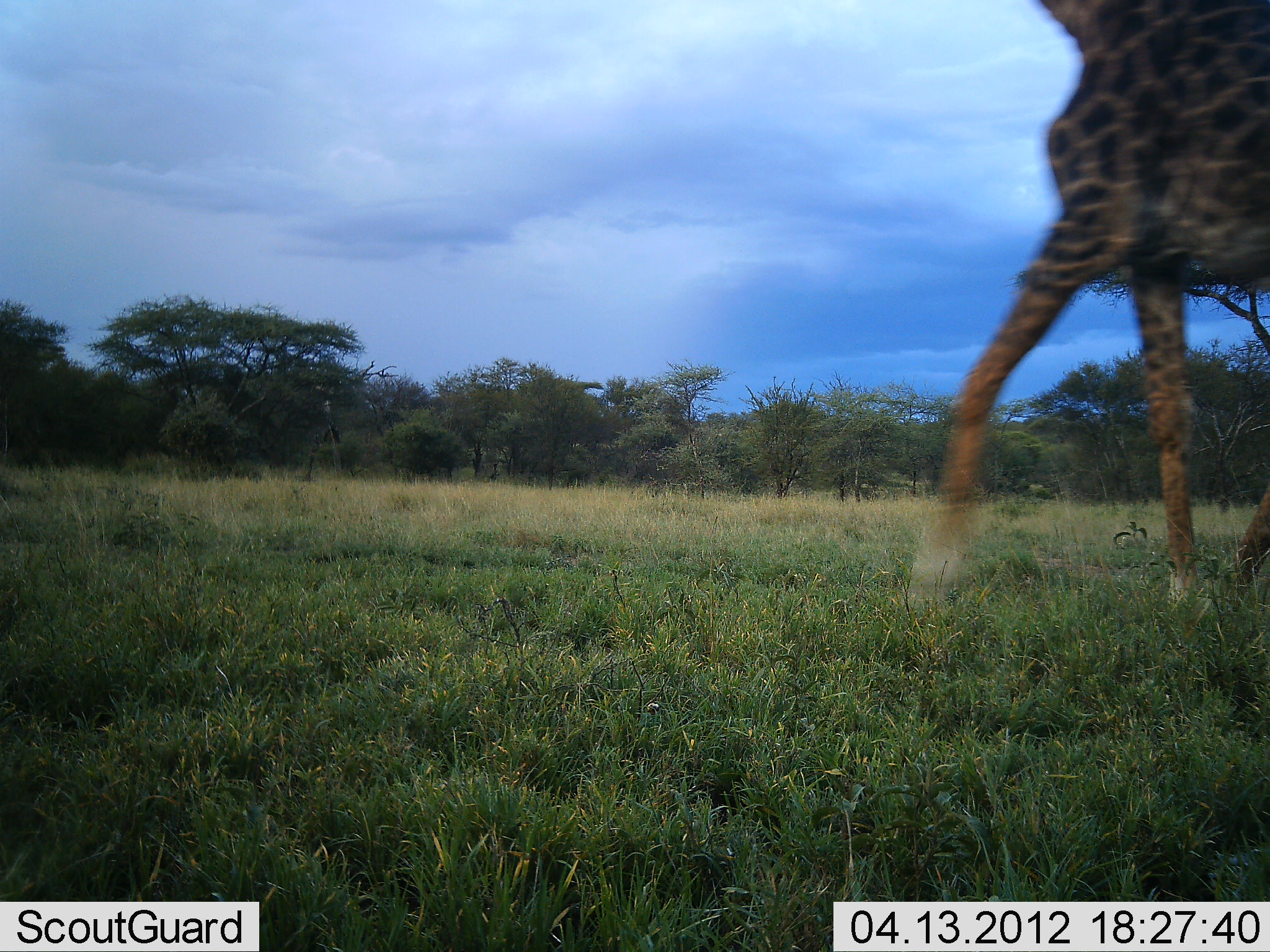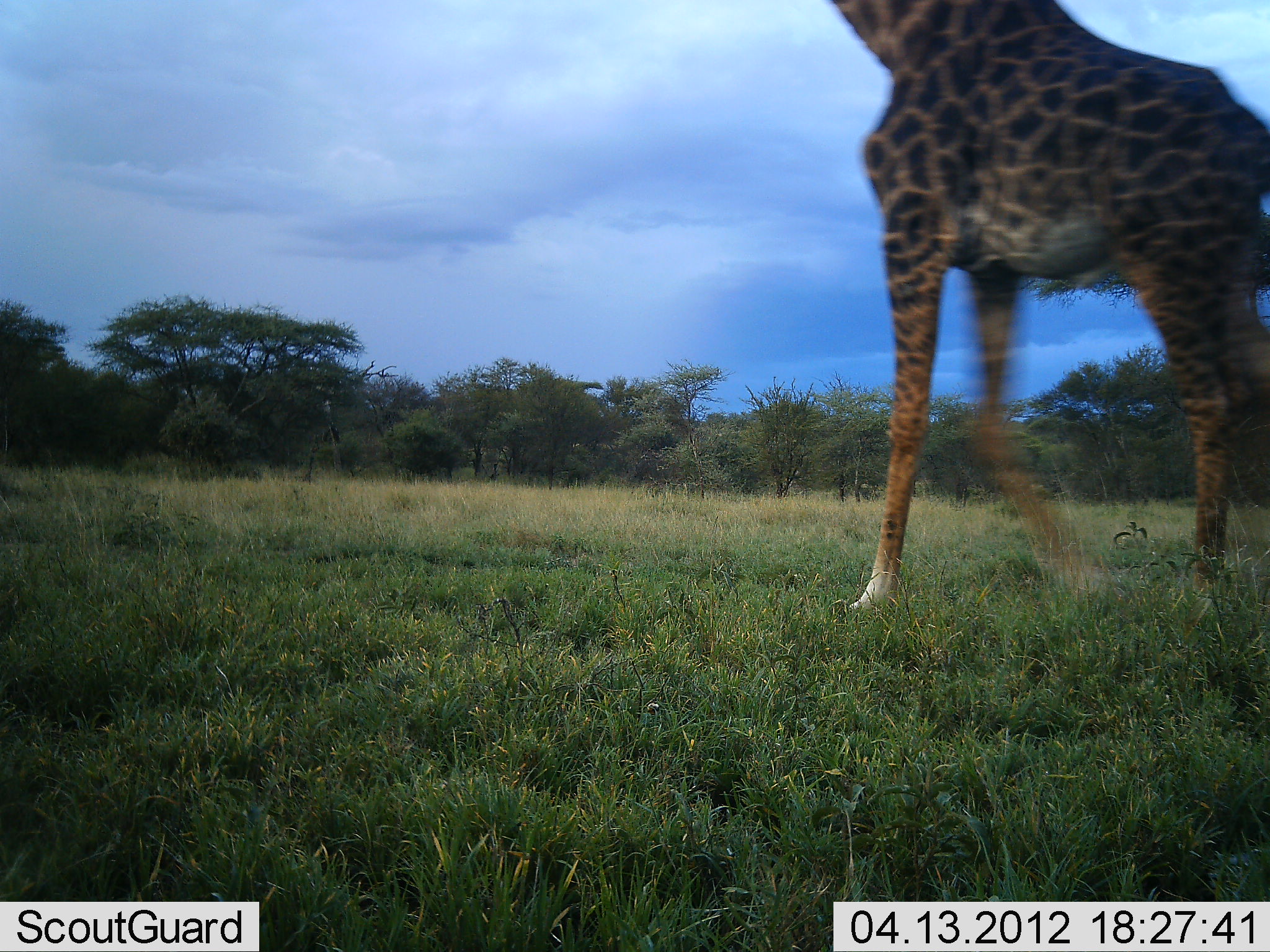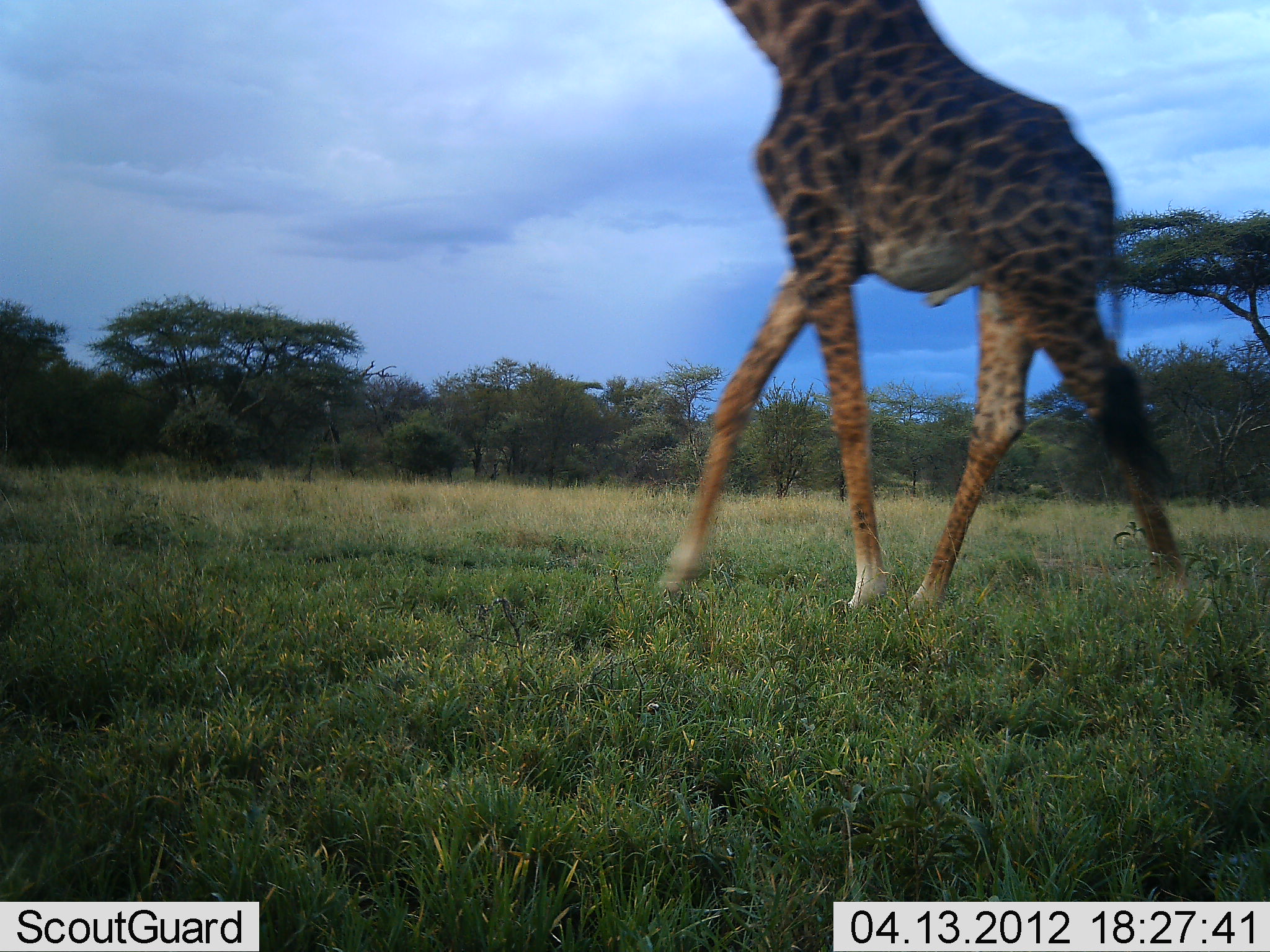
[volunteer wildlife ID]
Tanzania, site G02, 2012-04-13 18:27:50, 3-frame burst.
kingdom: Animalia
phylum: Chordata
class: Mammalia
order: Artiodactyla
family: Giraffidae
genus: Giraffa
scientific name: Giraffa camelopardalis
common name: giraffe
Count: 1.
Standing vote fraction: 0%.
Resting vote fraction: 0%.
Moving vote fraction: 100%.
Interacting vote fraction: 0%.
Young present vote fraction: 0%.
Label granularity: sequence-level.